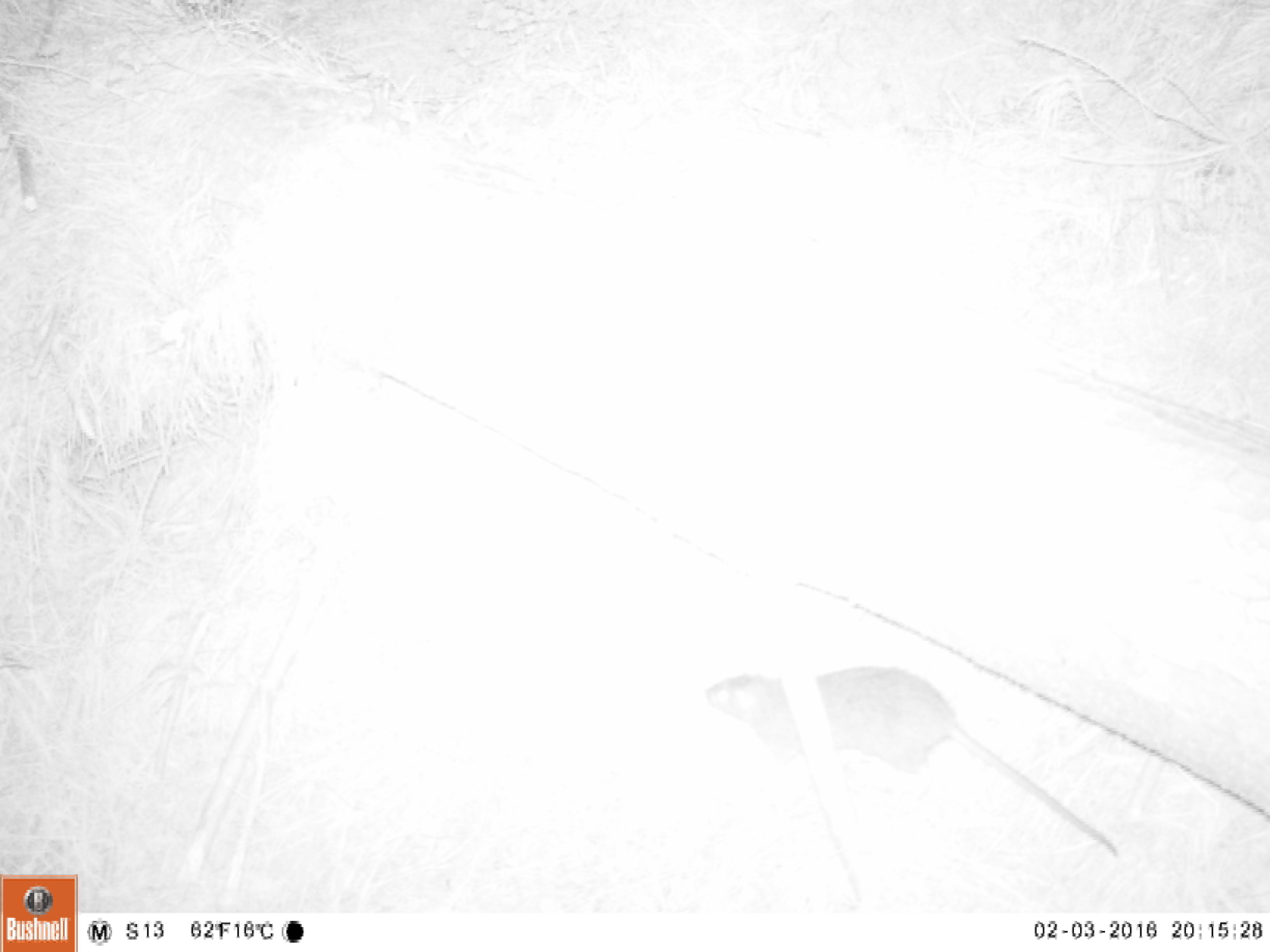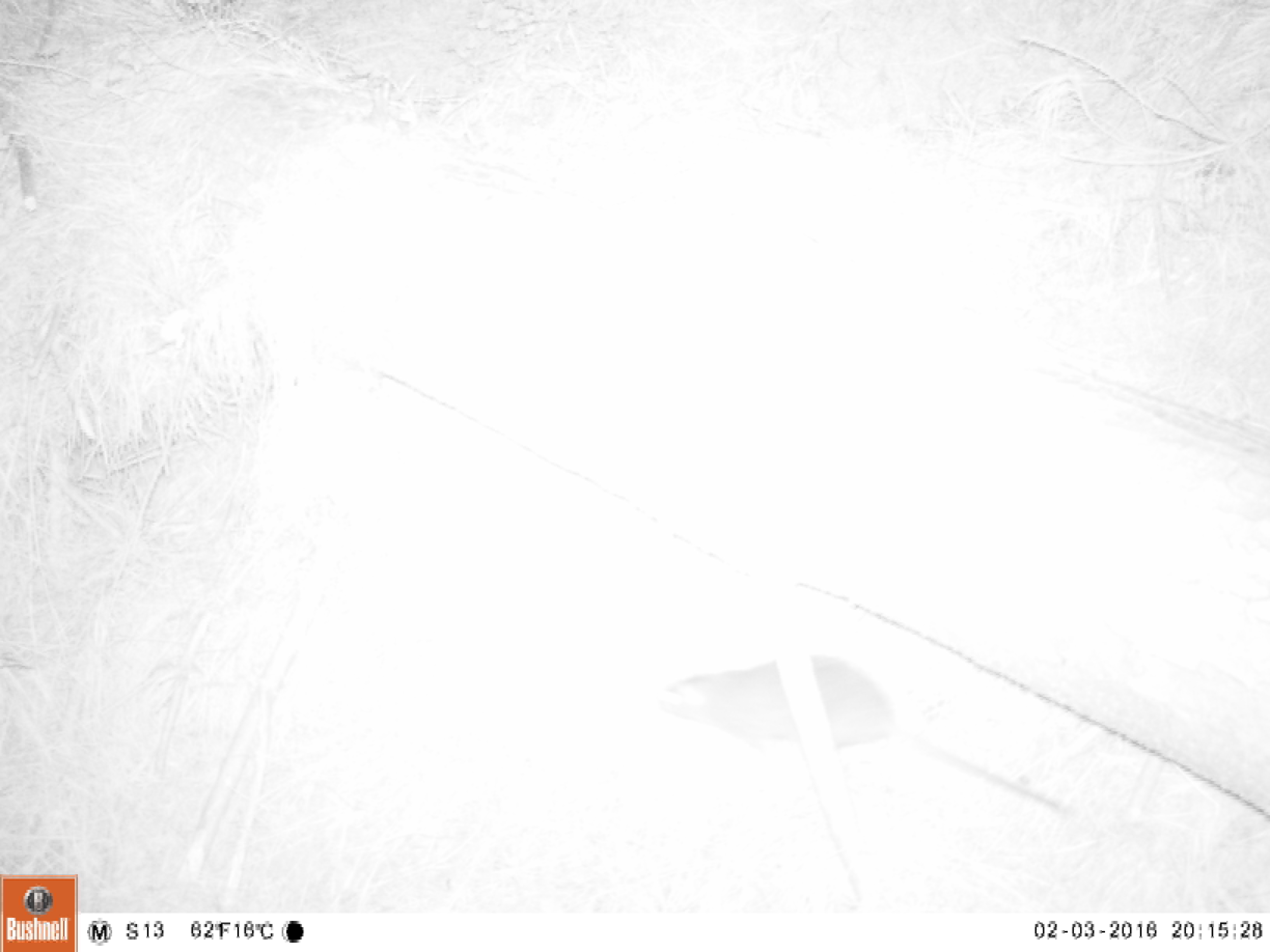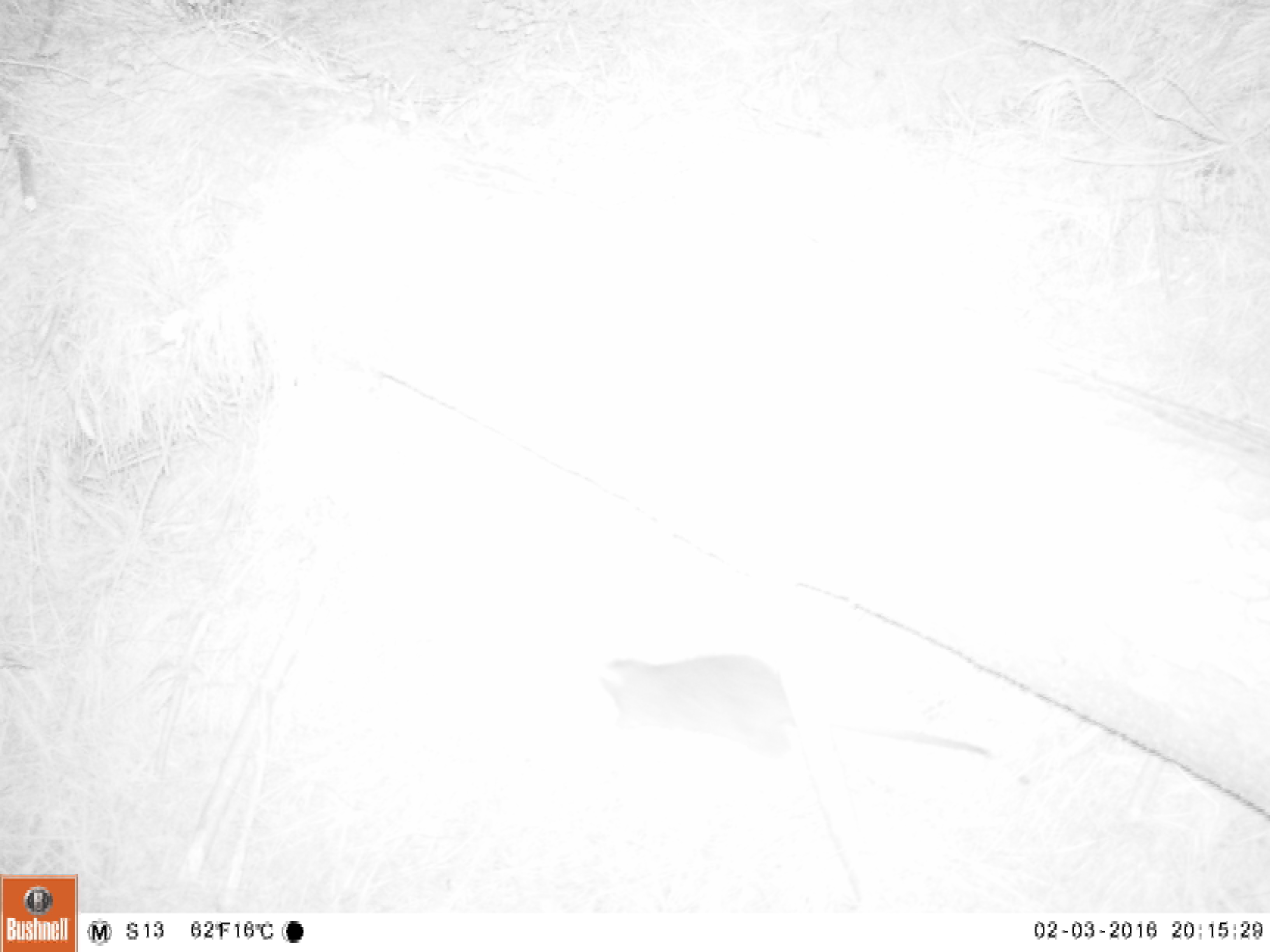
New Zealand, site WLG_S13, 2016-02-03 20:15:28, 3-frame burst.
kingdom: Animalia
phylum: Chordata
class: Mammalia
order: Rodentia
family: Muridae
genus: Rattus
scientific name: Rattus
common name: rat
Rat (Rattus).